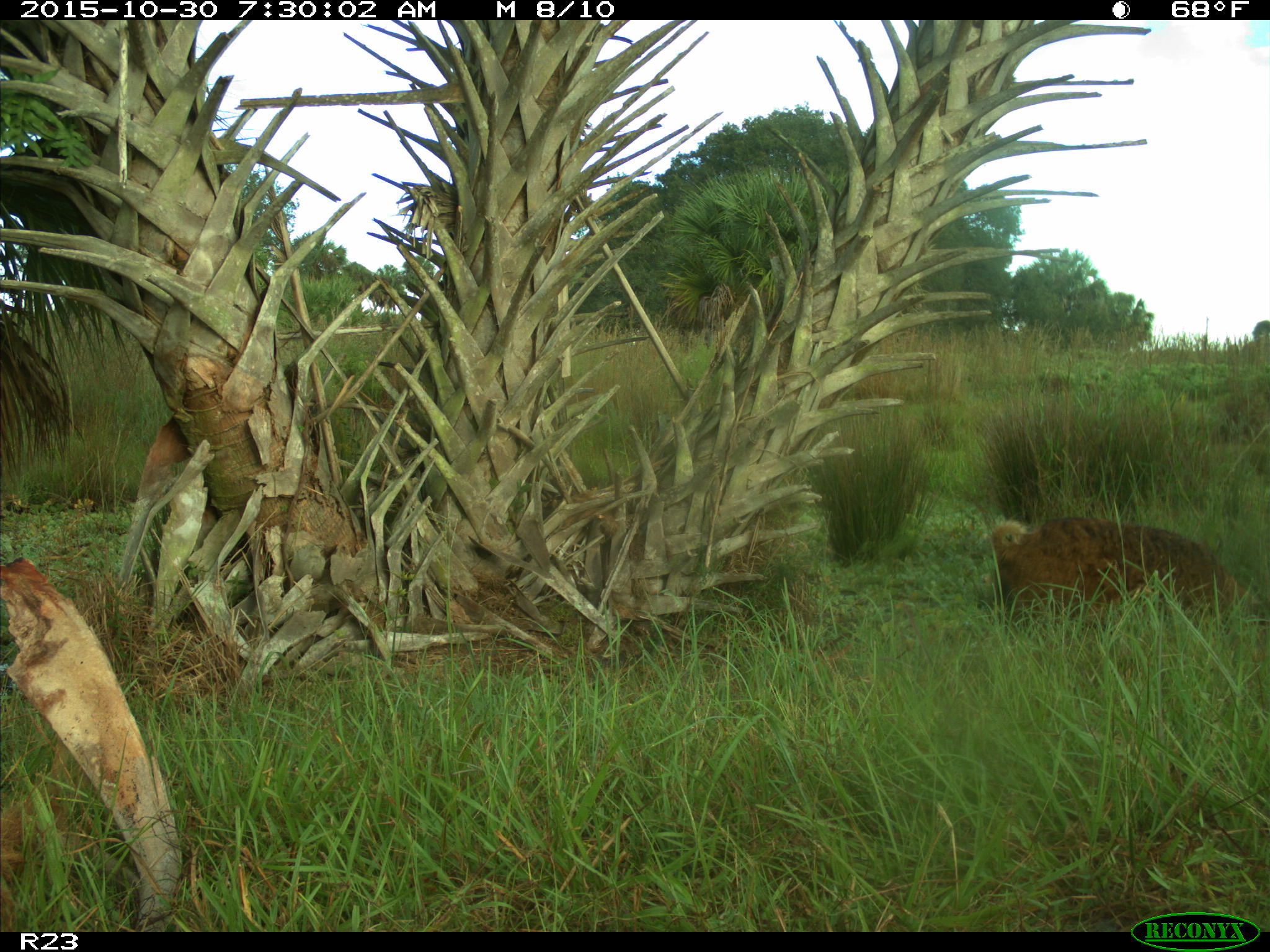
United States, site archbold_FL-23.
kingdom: Animalia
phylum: Chordata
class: Mammalia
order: Artiodactyla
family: Suidae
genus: Sus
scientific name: Sus scrofa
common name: wild boar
Sus scrofa (wild boar).